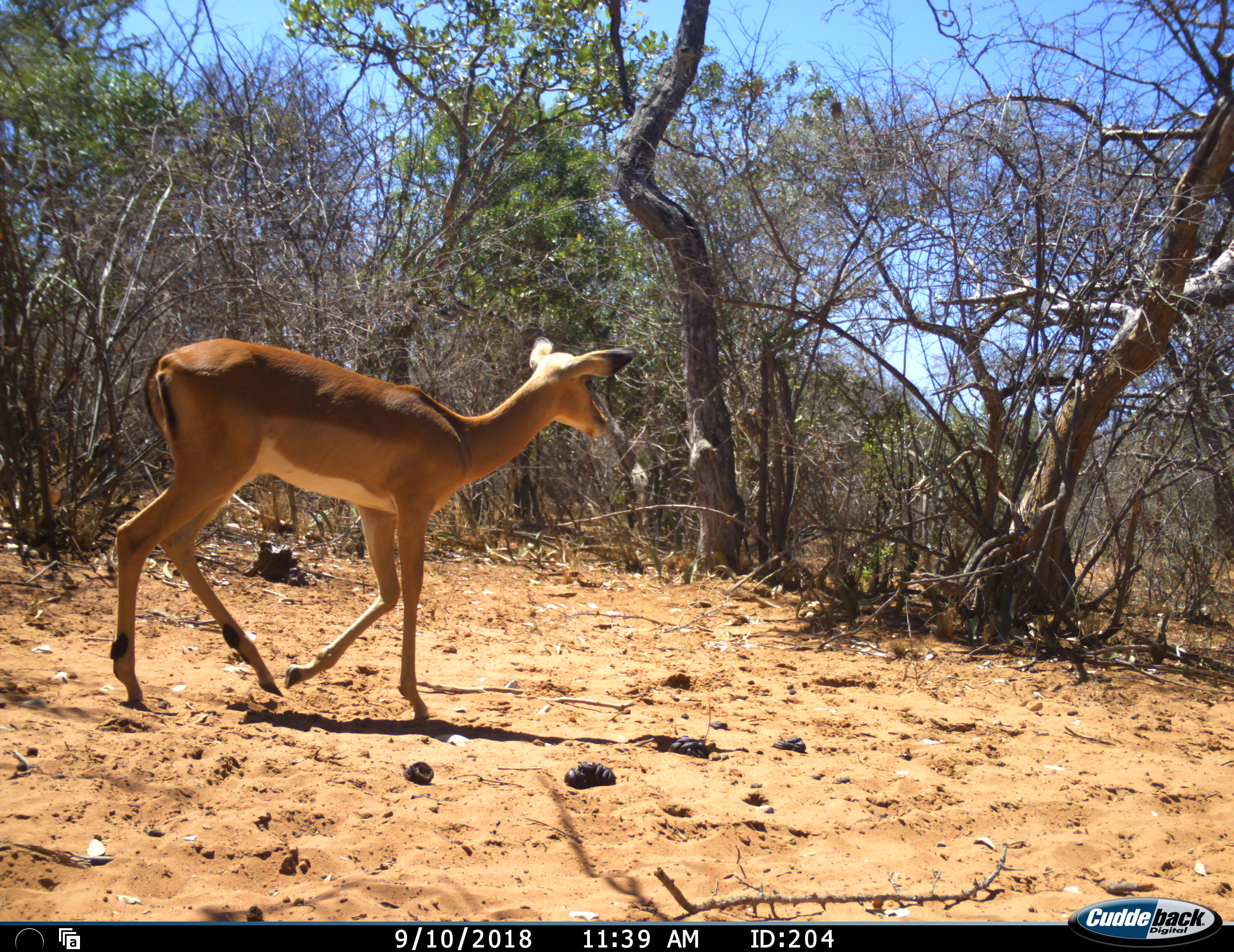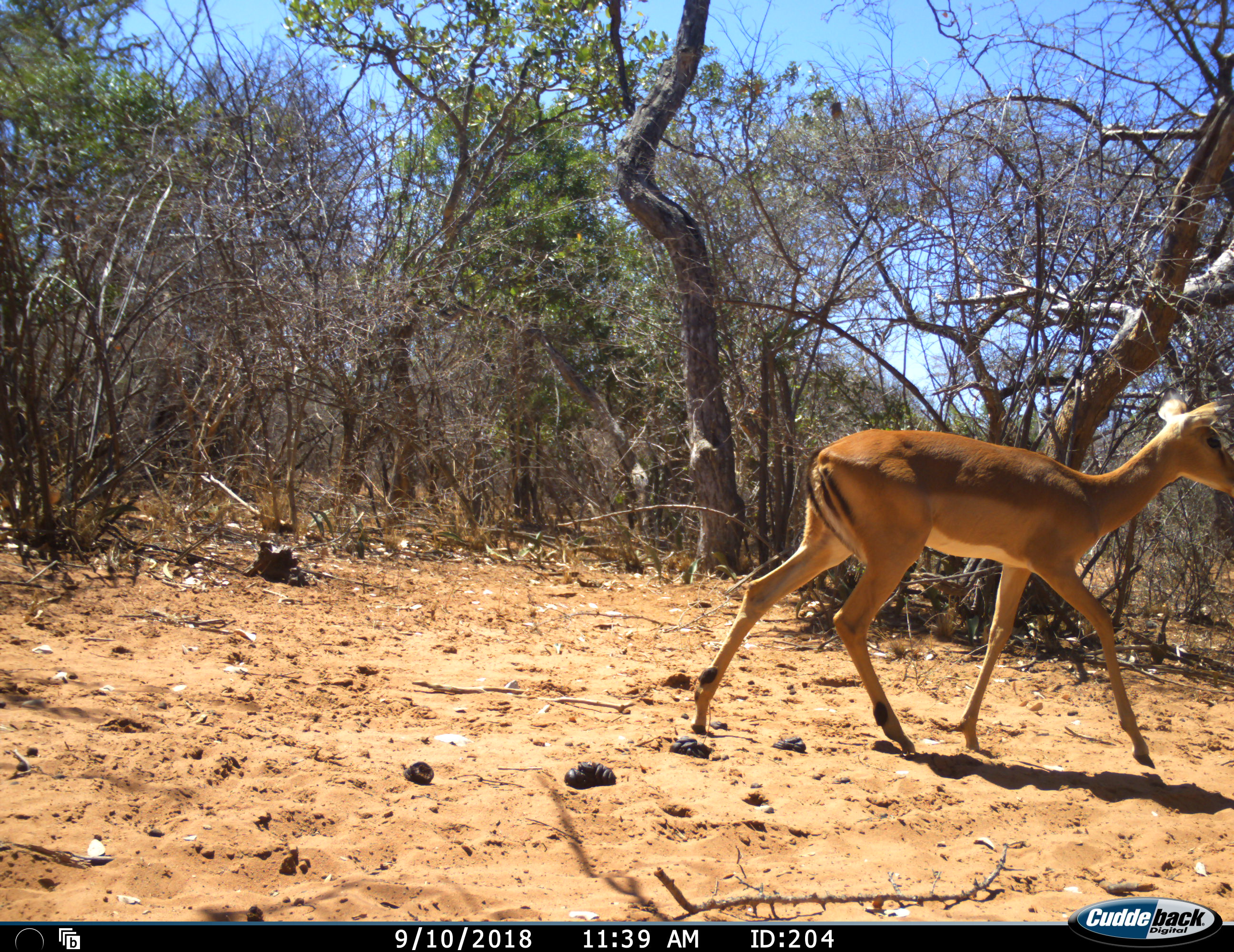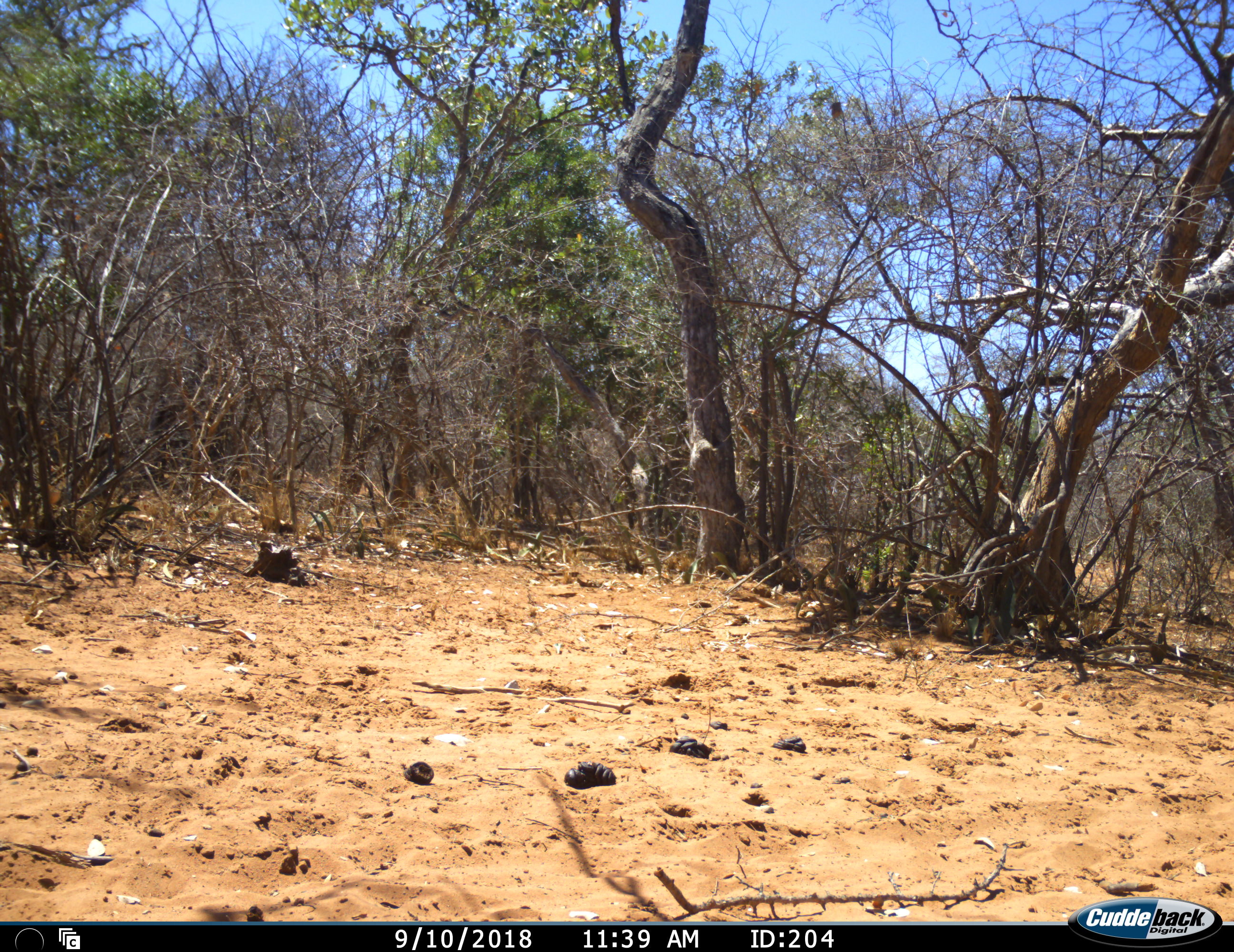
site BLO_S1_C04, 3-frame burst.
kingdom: Animalia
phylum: Chordata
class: Mammalia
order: Artiodactyla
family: Bovidae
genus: Aepyceros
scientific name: Aepyceros melampus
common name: impala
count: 1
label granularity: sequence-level